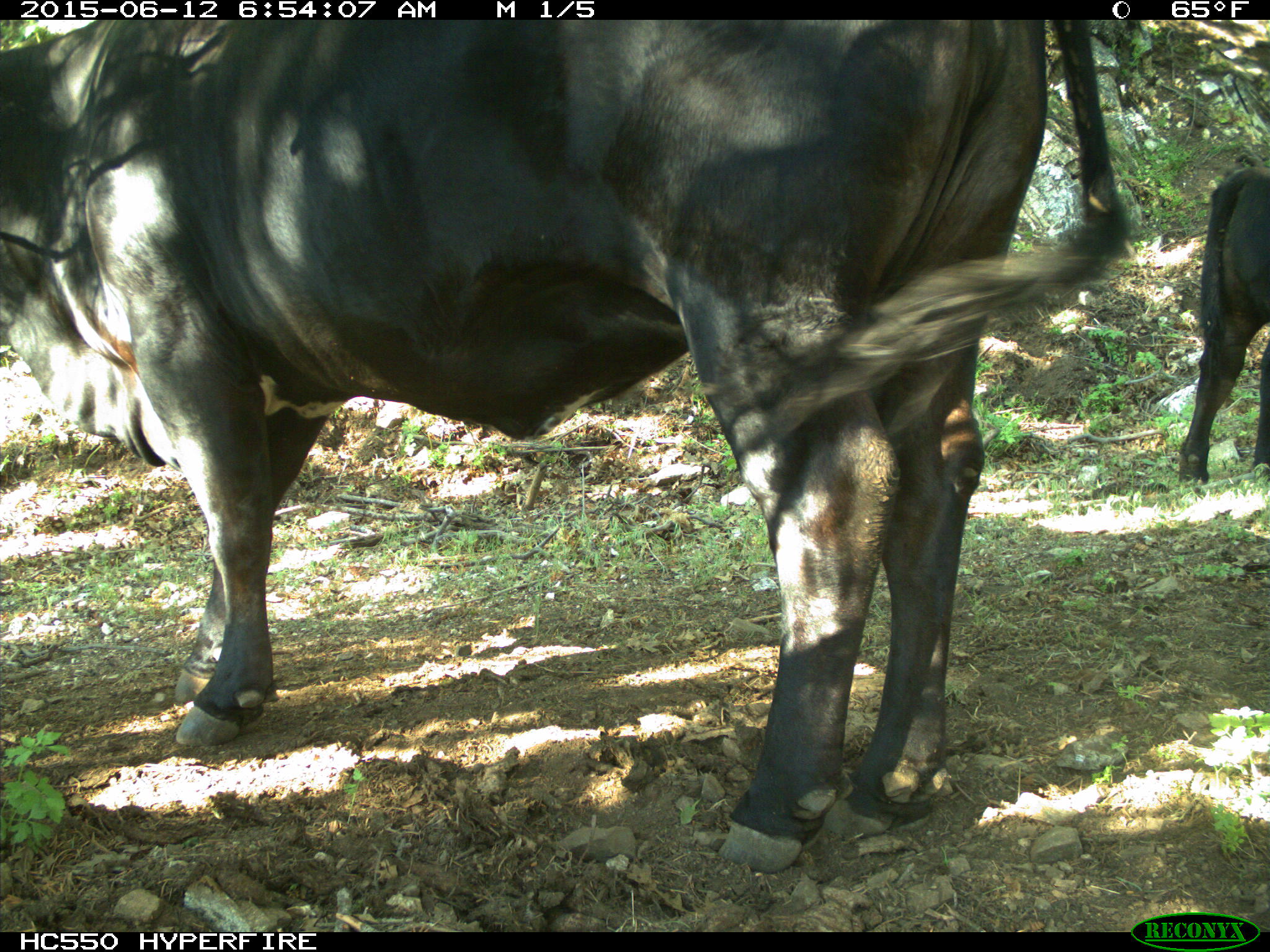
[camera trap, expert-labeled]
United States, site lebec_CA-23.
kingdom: Animalia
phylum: Chordata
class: Mammalia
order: Artiodactyla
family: Bovidae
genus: Bos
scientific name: Bos taurus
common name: domestic cow